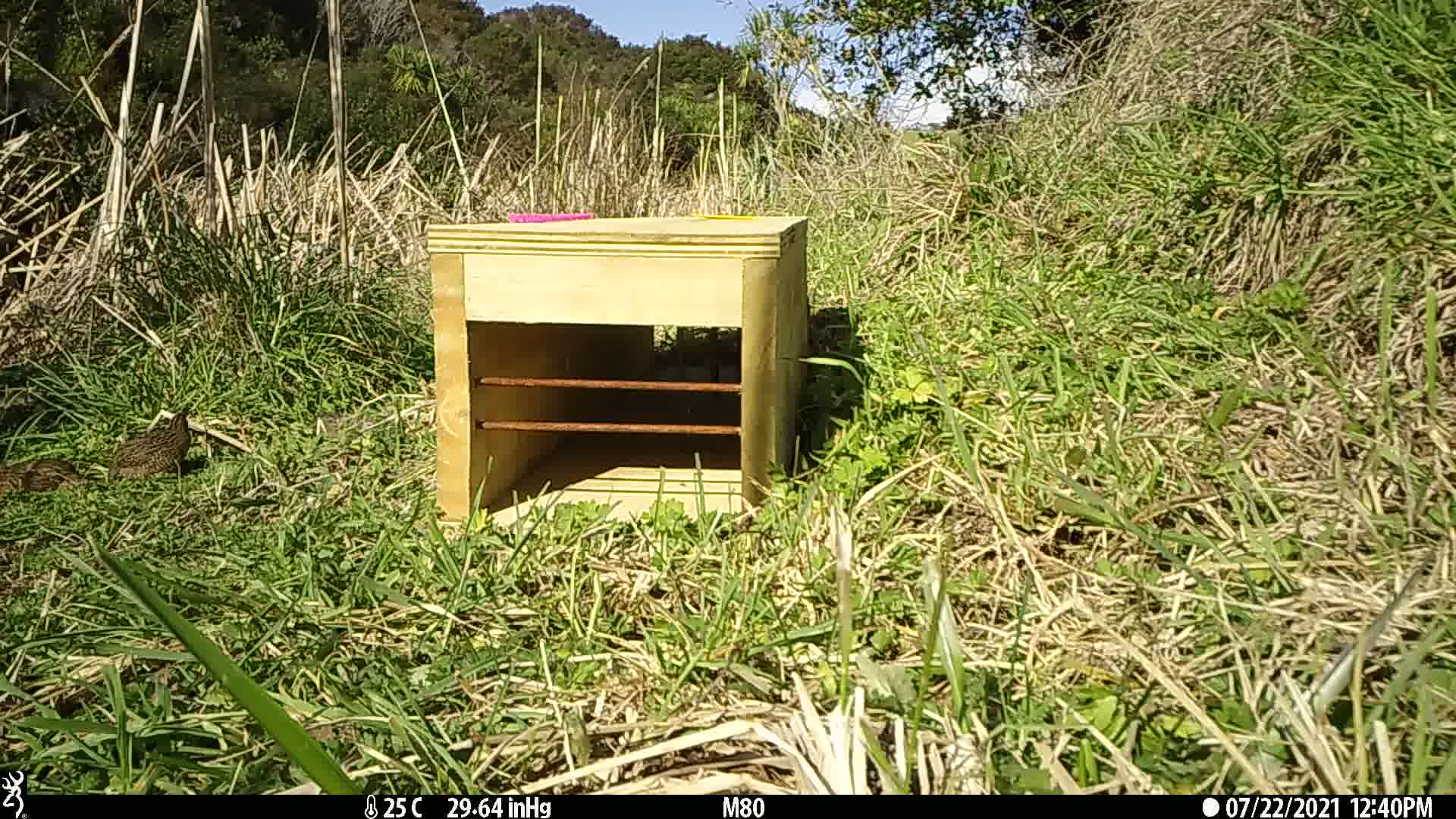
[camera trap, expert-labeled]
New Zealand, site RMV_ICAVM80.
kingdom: Animalia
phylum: Chordata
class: Aves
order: Galliformes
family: Phasianidae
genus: Synoicus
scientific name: Synoicus ypsilophorus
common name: brown quail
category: quail brown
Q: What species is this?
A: Quail brown (brown quail) (Synoicus ypsilophorus).